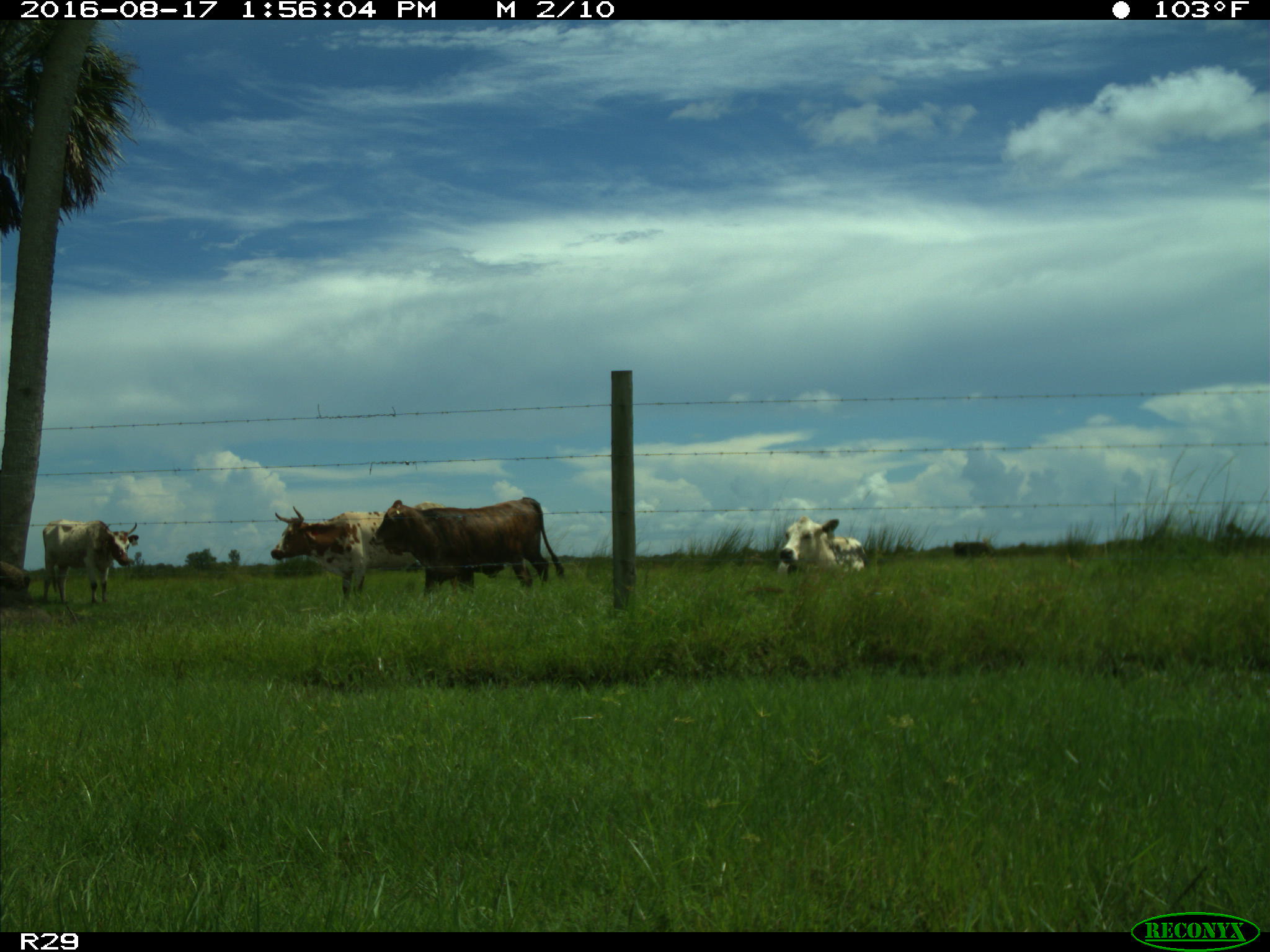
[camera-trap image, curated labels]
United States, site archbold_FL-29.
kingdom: Animalia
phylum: Chordata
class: Mammalia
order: Artiodactyla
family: Bovidae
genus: Bos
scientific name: Bos taurus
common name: domestic cow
Bos taurus (domestic cow).